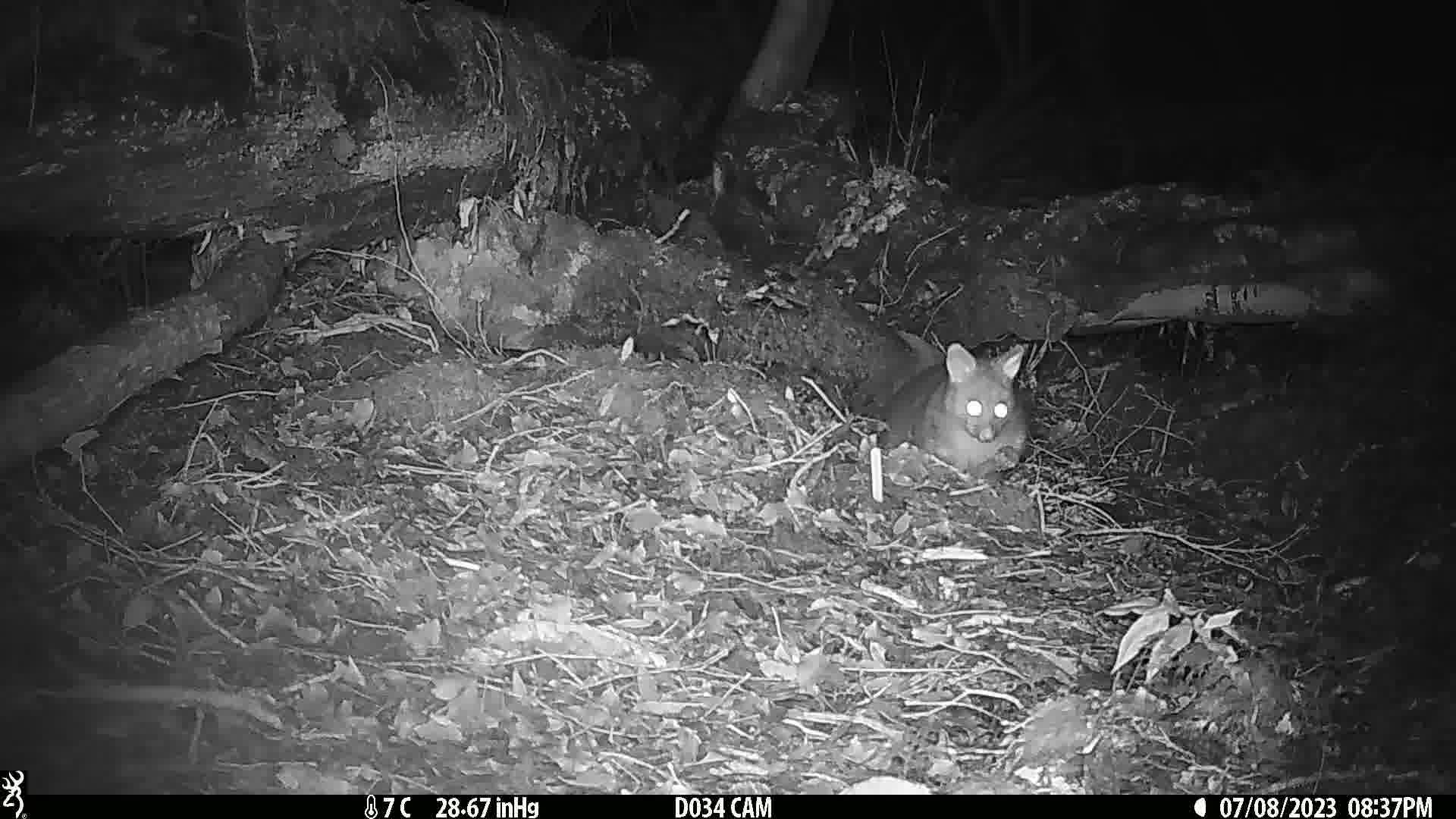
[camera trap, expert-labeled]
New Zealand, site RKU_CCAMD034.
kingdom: Animalia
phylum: Chordata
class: Mammalia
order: Diprotodontia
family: Phalangeridae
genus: Trichosurus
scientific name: Trichosurus vulpecula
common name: common brushtail possum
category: possum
Possum (common brushtail possum) (Trichosurus vulpecula).